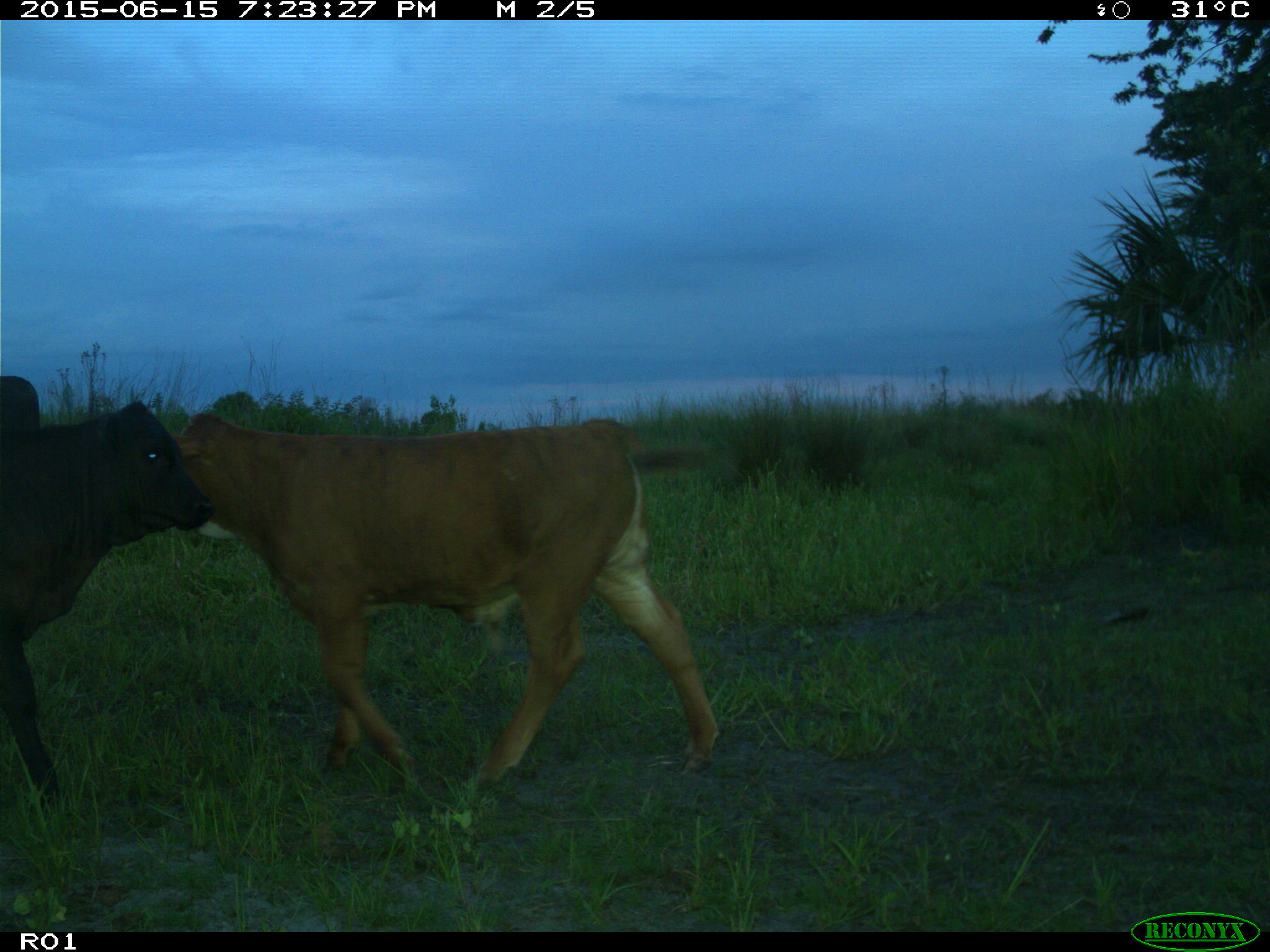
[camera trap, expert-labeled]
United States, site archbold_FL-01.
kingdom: Animalia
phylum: Chordata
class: Mammalia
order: Artiodactyla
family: Bovidae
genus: Bos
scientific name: Bos taurus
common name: domestic cow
Bos taurus (domestic cow).